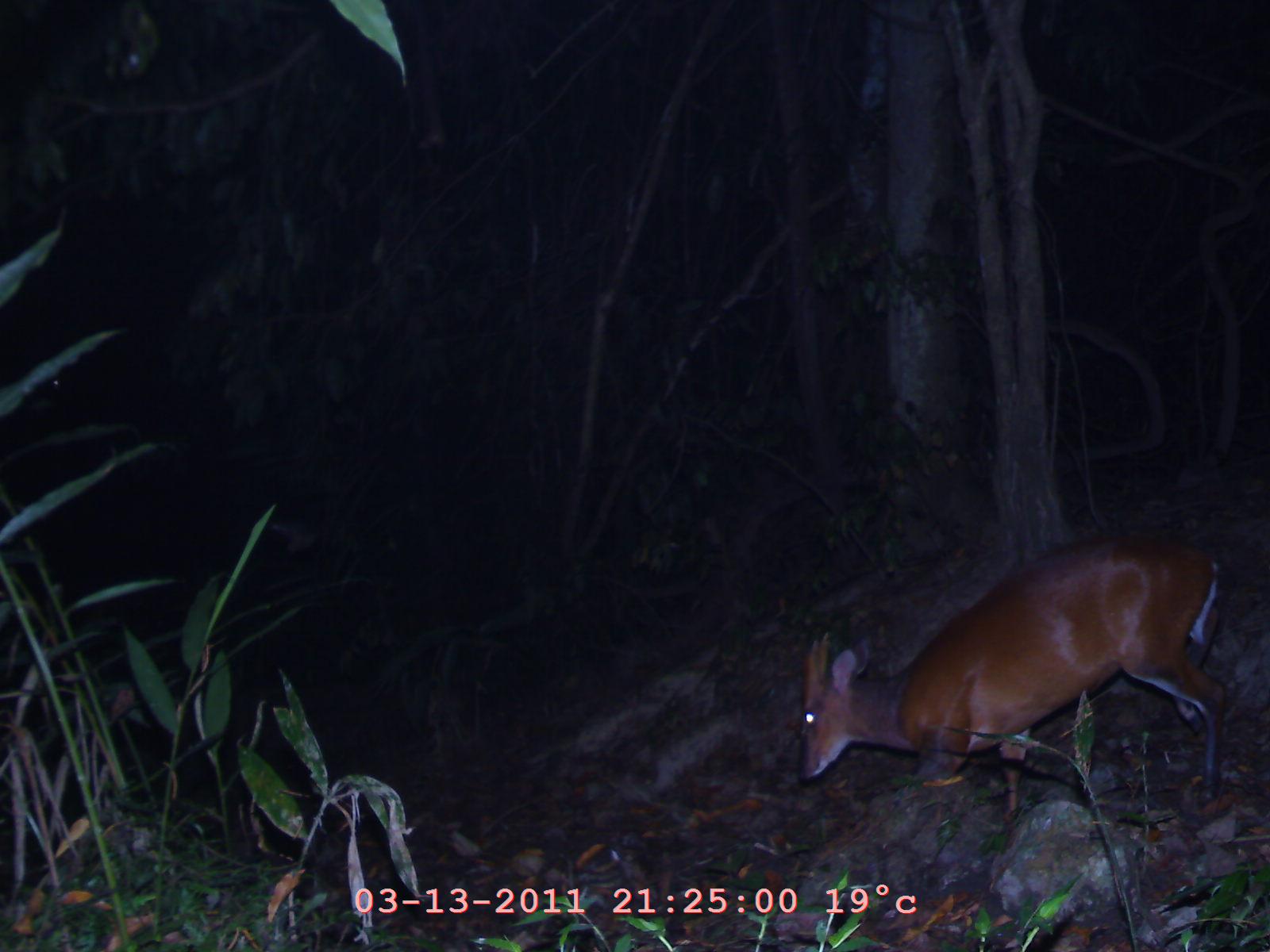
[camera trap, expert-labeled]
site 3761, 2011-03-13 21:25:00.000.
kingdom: Animalia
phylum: Chordata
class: Mammalia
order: Artiodactyla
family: Cervidae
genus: Muntiacus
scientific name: Muntiacus muntjak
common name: southern red muntjac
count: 1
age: adult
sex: male